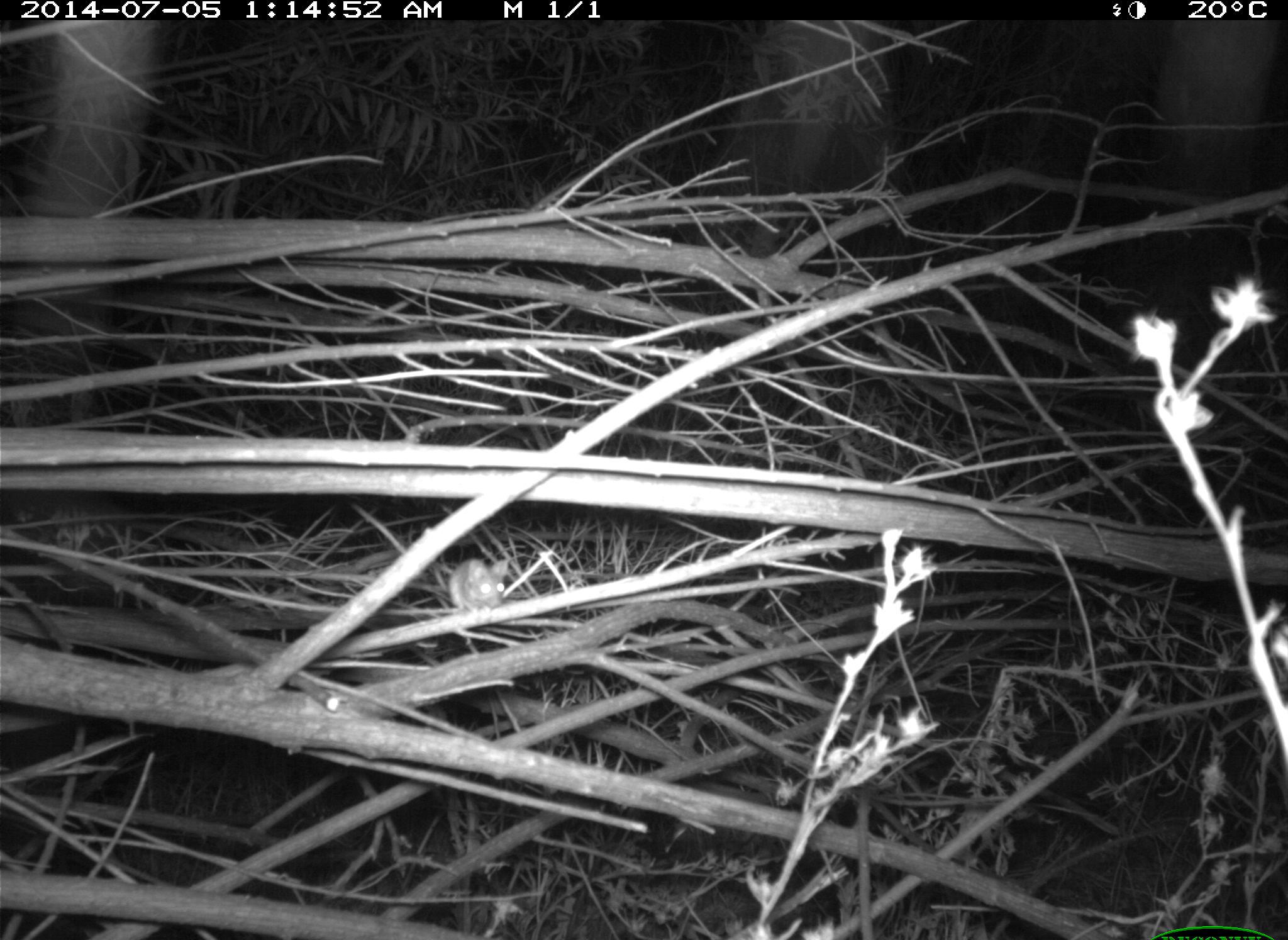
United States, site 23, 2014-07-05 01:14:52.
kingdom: Animalia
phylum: Chordata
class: Mammalia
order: Rodentia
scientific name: Rodentia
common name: rodent